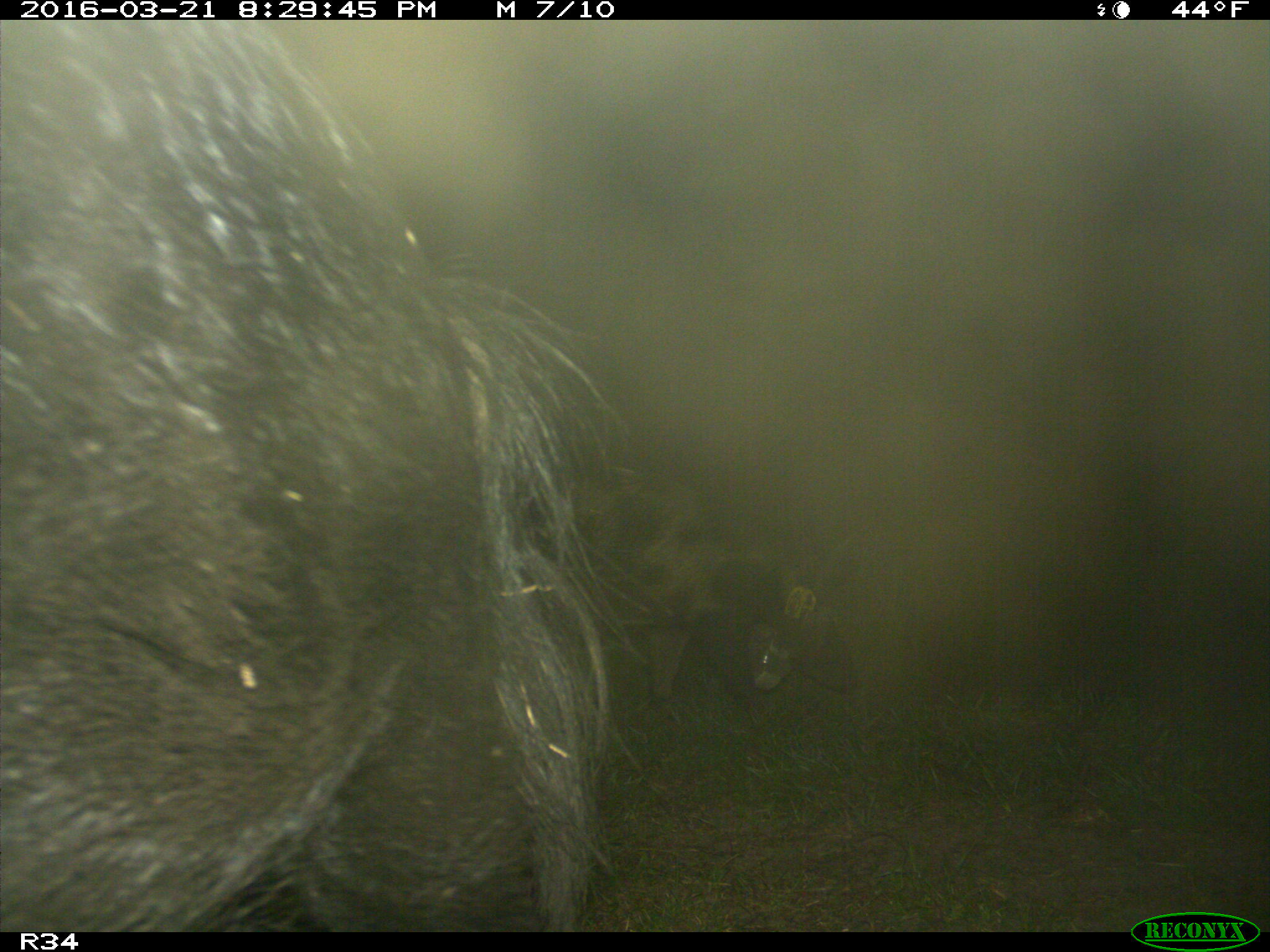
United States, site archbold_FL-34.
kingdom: Animalia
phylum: Chordata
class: Mammalia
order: Artiodactyla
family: Suidae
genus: Sus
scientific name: Sus scrofa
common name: wild boar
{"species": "Sus scrofa (wild boar)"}